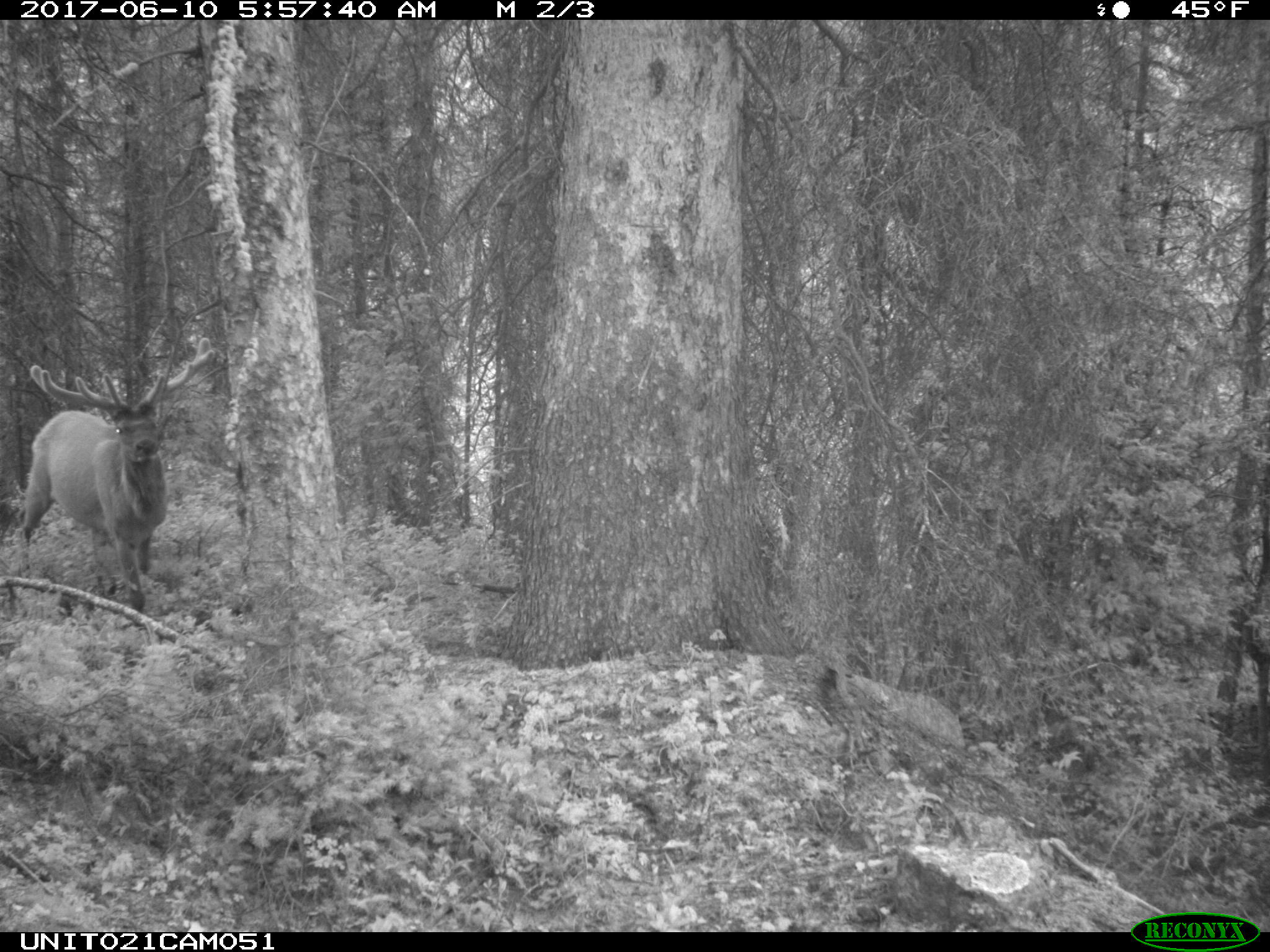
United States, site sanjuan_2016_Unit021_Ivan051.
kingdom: Animalia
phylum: Chordata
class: Mammalia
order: Artiodactyla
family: Cervidae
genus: Cervus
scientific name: Cervus elaphus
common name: red deer